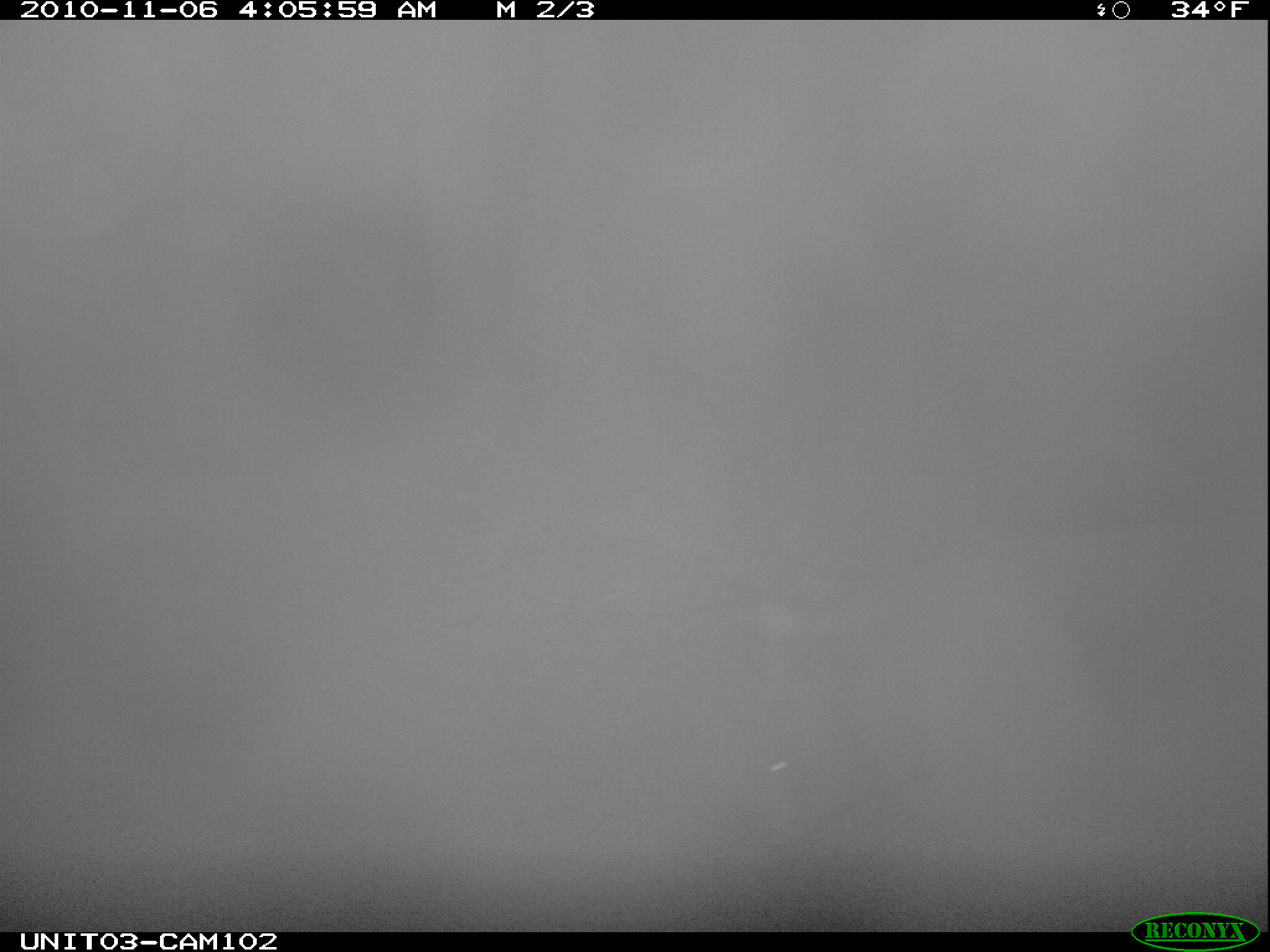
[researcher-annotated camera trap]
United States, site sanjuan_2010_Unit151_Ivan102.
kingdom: Animalia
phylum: Chordata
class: Mammalia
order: Carnivora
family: Ursidae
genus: Ursus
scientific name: Ursus americanus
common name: american black bear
Ursus americanus (american black bear).